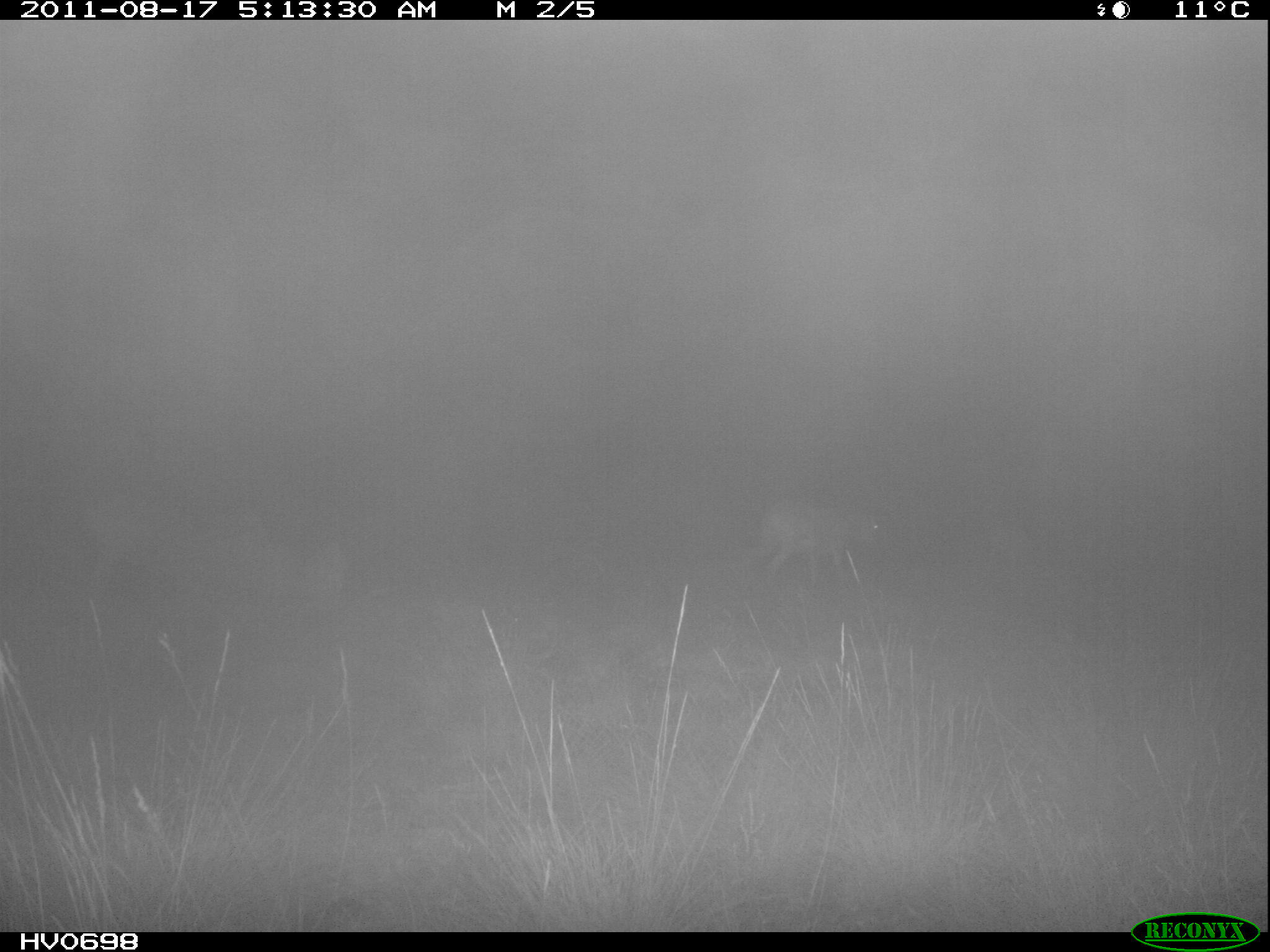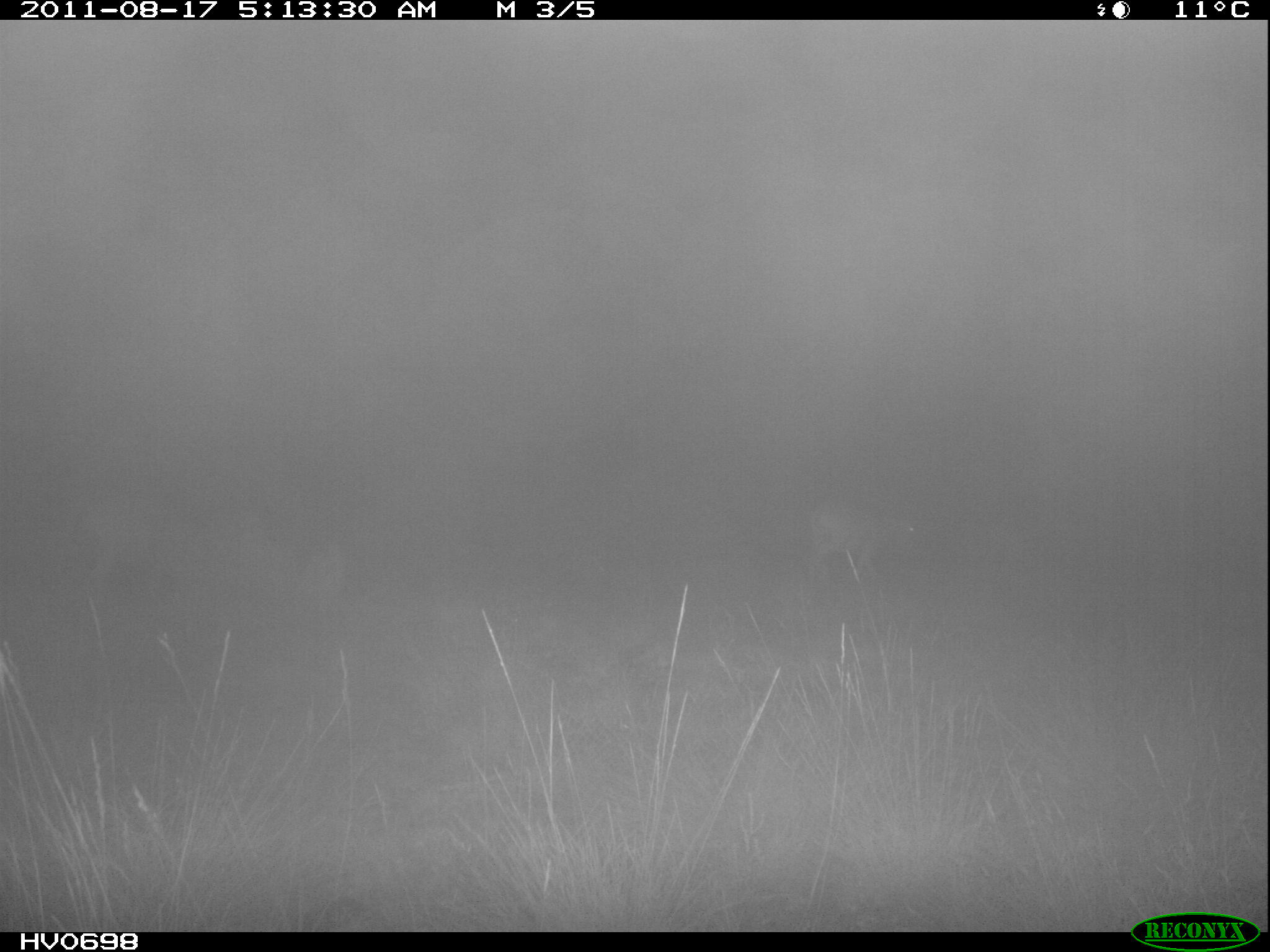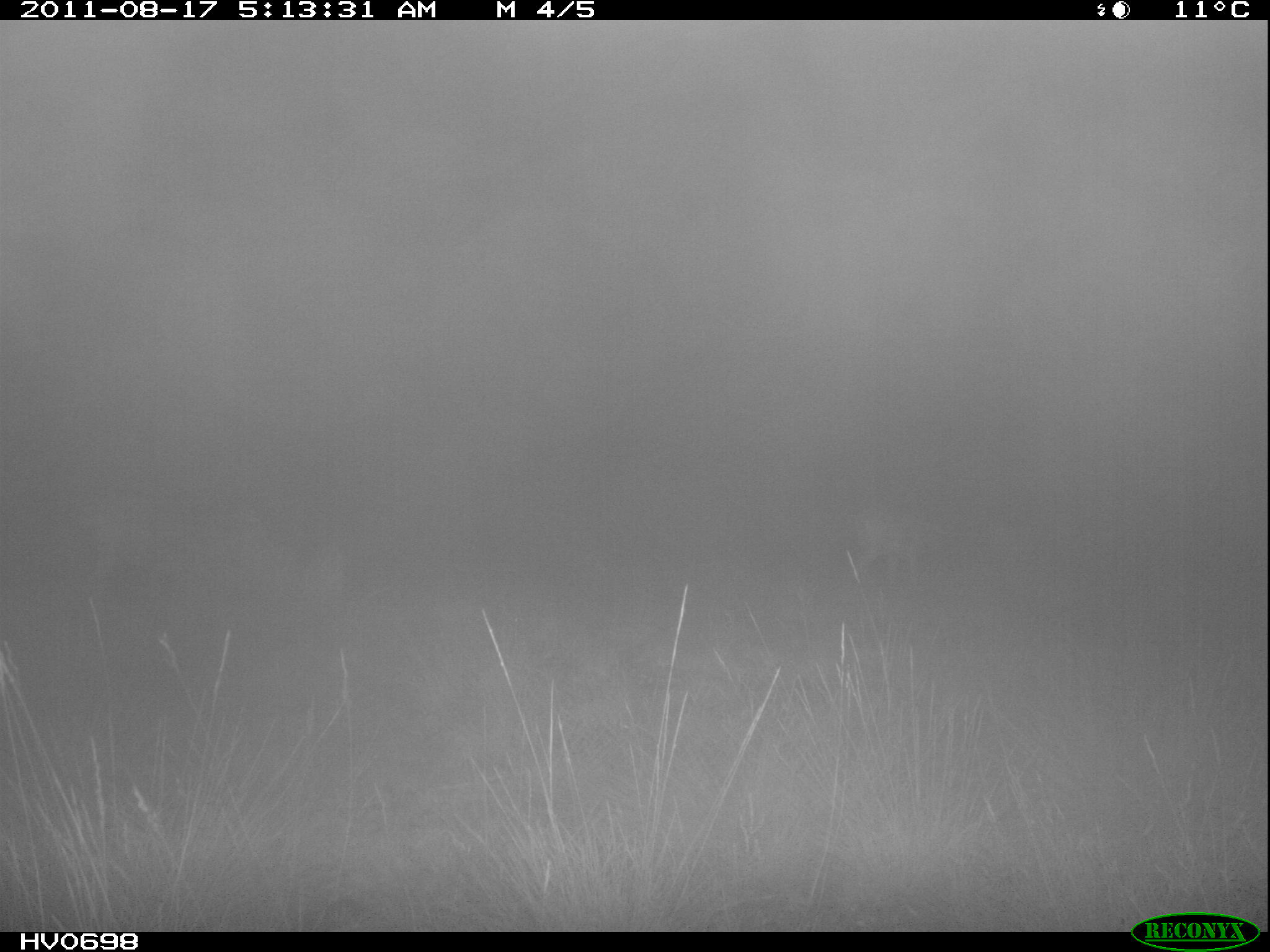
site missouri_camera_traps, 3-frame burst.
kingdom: Animalia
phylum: Chordata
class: Mammalia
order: Artiodactyla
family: Bovidae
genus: Ovis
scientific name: Ovis ammon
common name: mouflon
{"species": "mouflon (Ovis ammon)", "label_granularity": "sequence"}